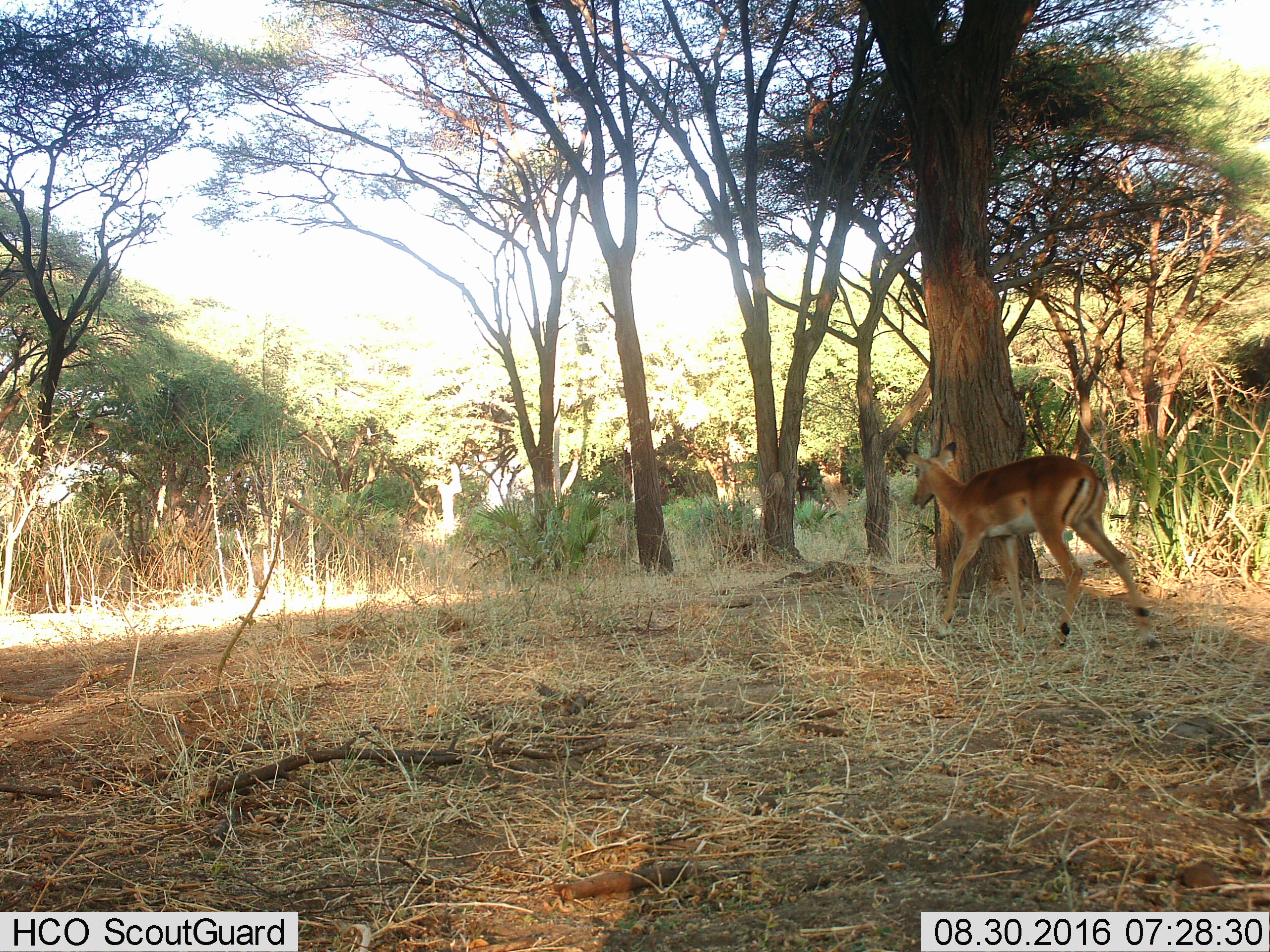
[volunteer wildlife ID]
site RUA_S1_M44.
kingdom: Animalia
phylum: Chordata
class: Mammalia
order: Artiodactyla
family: Bovidae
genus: Aepyceros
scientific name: Aepyceros melampus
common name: impala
Impala (Aepyceros melampus), count 1. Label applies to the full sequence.